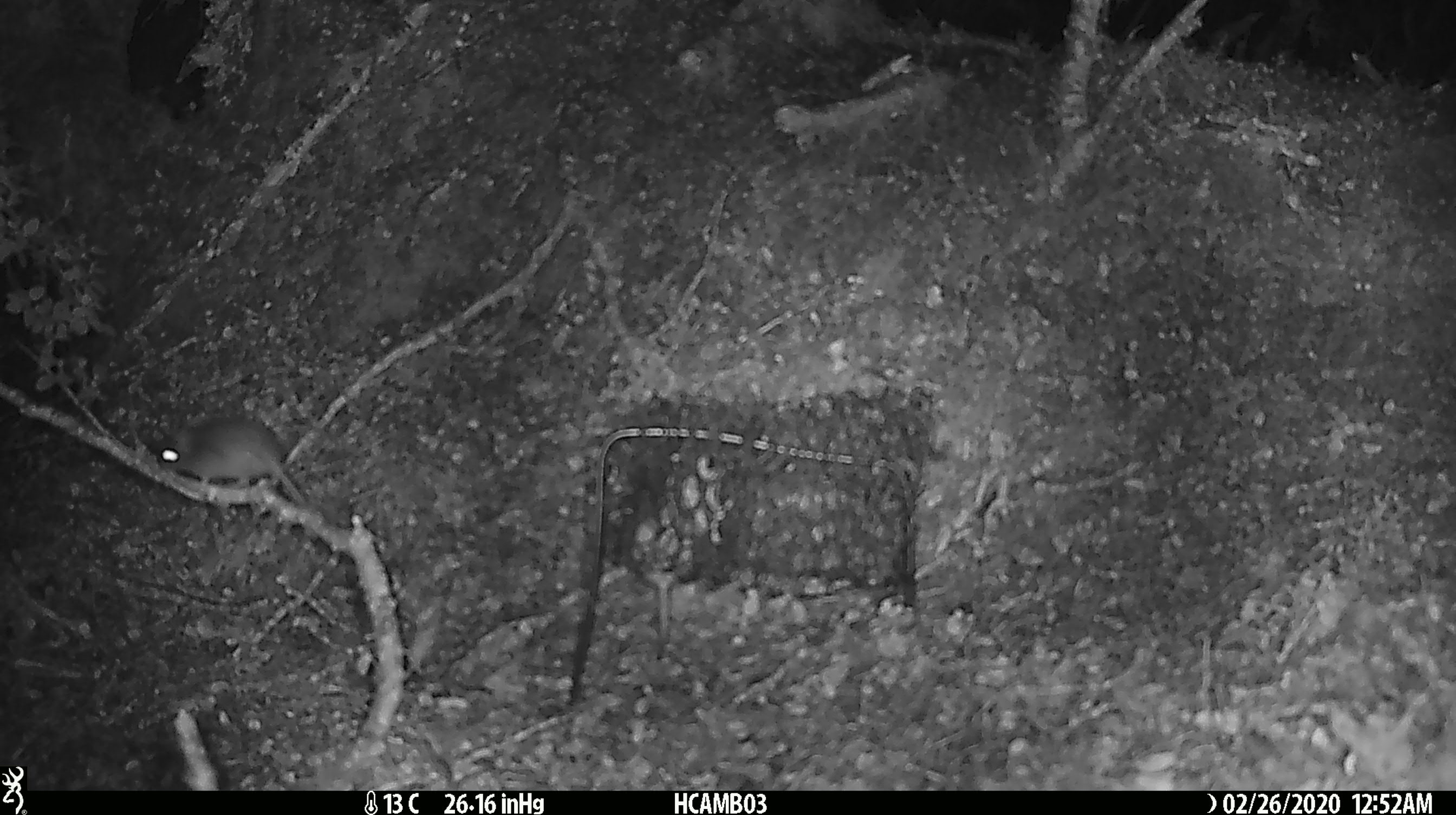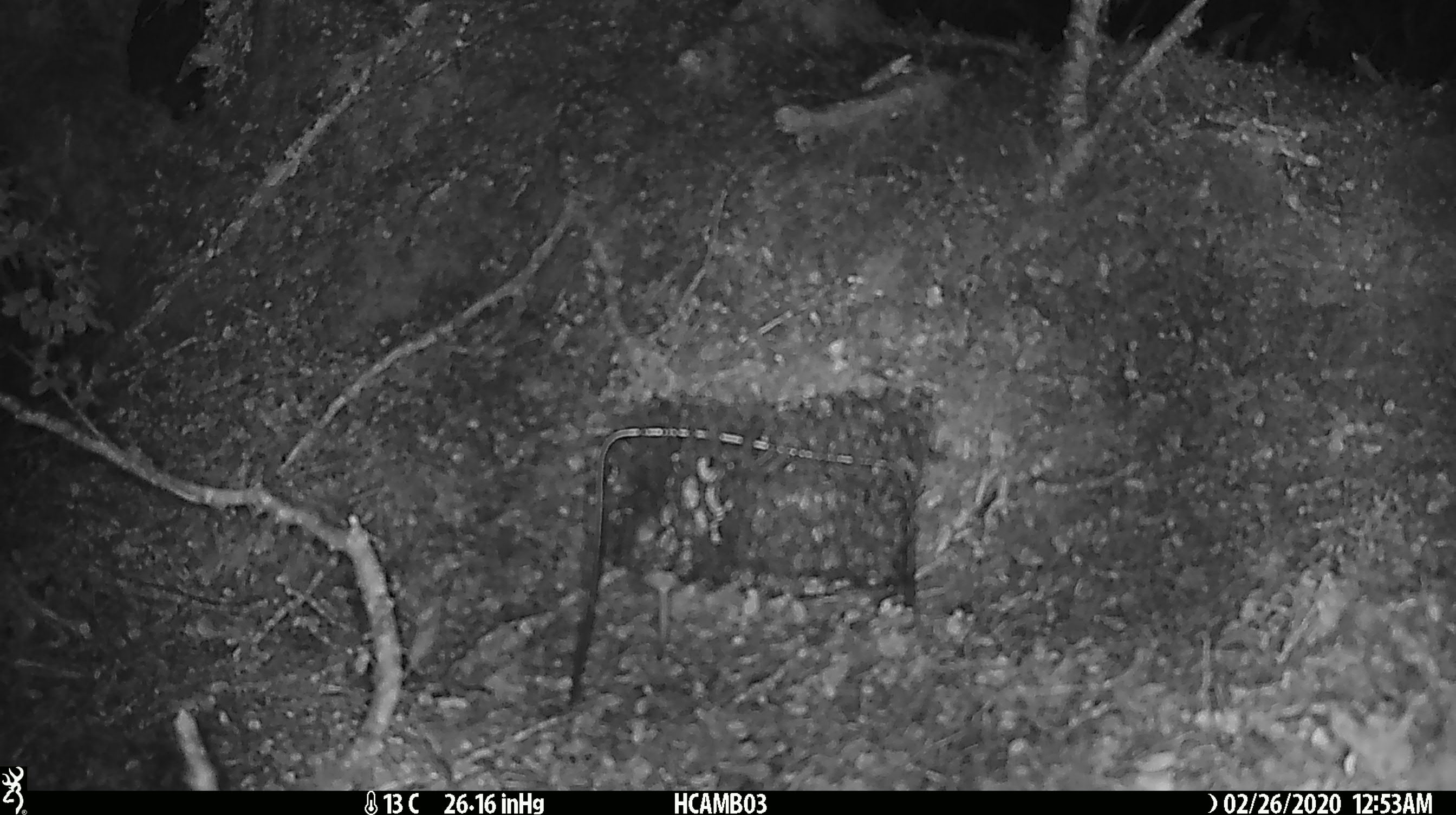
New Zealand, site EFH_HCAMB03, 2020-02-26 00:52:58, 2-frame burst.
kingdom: Animalia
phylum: Chordata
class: Mammalia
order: Rodentia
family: Muridae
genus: Mus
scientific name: Mus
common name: mouse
Mouse (Mus).